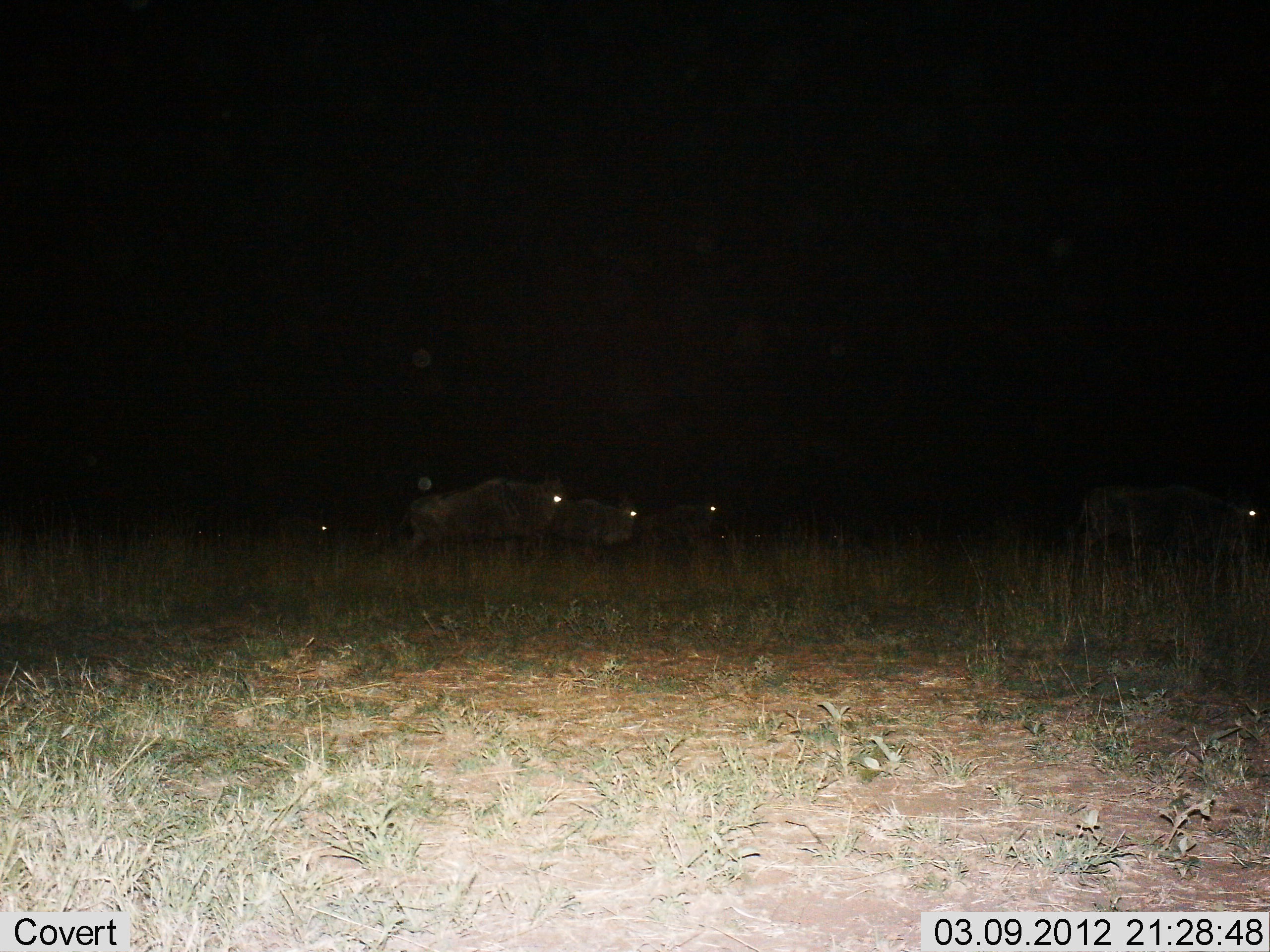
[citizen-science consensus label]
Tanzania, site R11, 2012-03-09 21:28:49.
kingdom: Animalia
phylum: Chordata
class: Mammalia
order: Artiodactyla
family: Bovidae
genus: Connochaetes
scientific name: Connochaetes taurinus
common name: blue wildebeest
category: wildebeest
Wildebeest (blue wildebeest) (Connochaetes taurinus), count 5. Behavior (volunteer vote fractions): standing 57%, resting 9%, moving 48%, interacting 0%. Young present (vote fraction): 4%. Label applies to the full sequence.